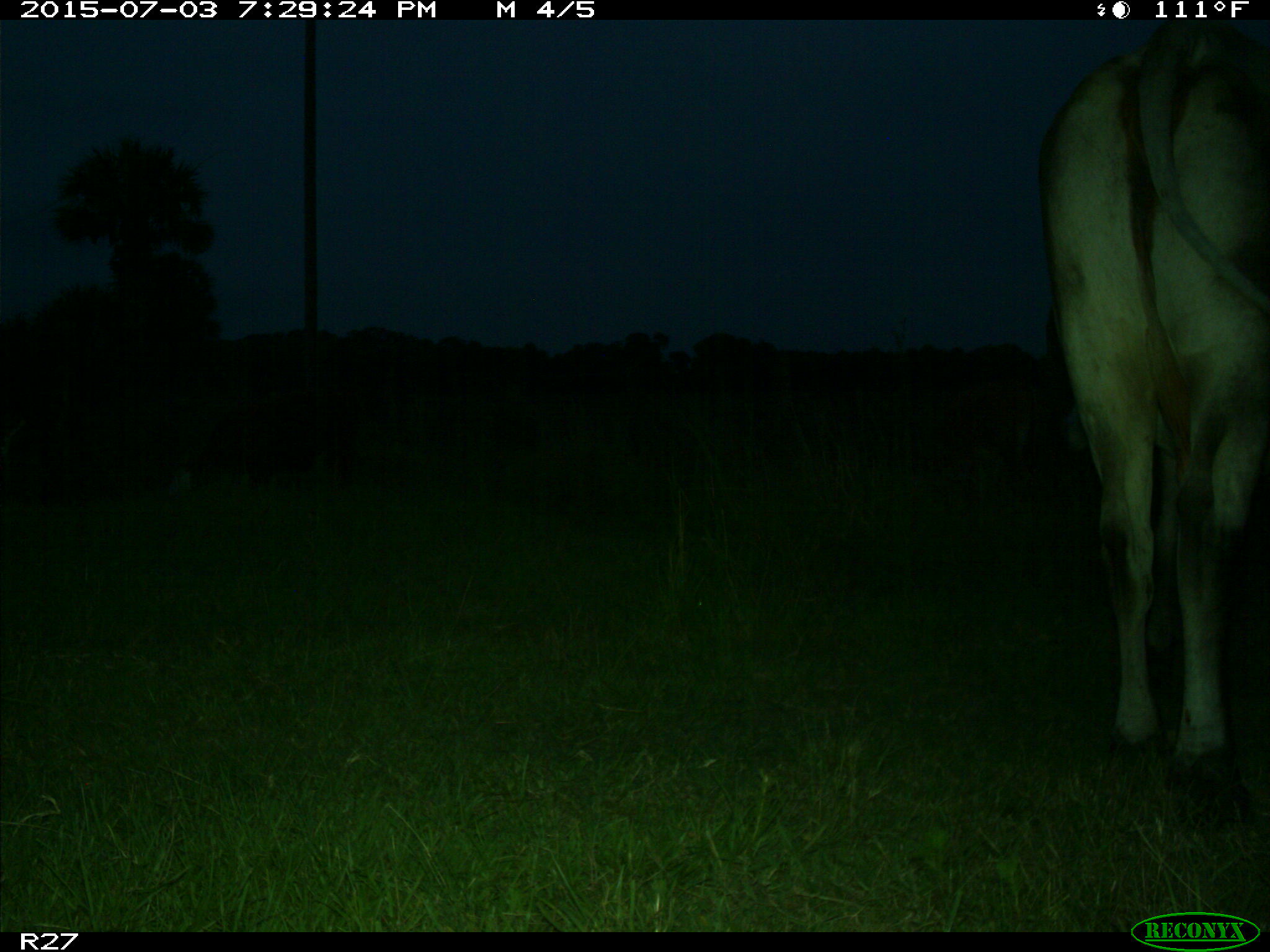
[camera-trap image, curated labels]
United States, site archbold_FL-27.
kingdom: Animalia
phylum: Chordata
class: Mammalia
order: Artiodactyla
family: Bovidae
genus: Bos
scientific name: Bos taurus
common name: domestic cow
Bos taurus (domestic cow).